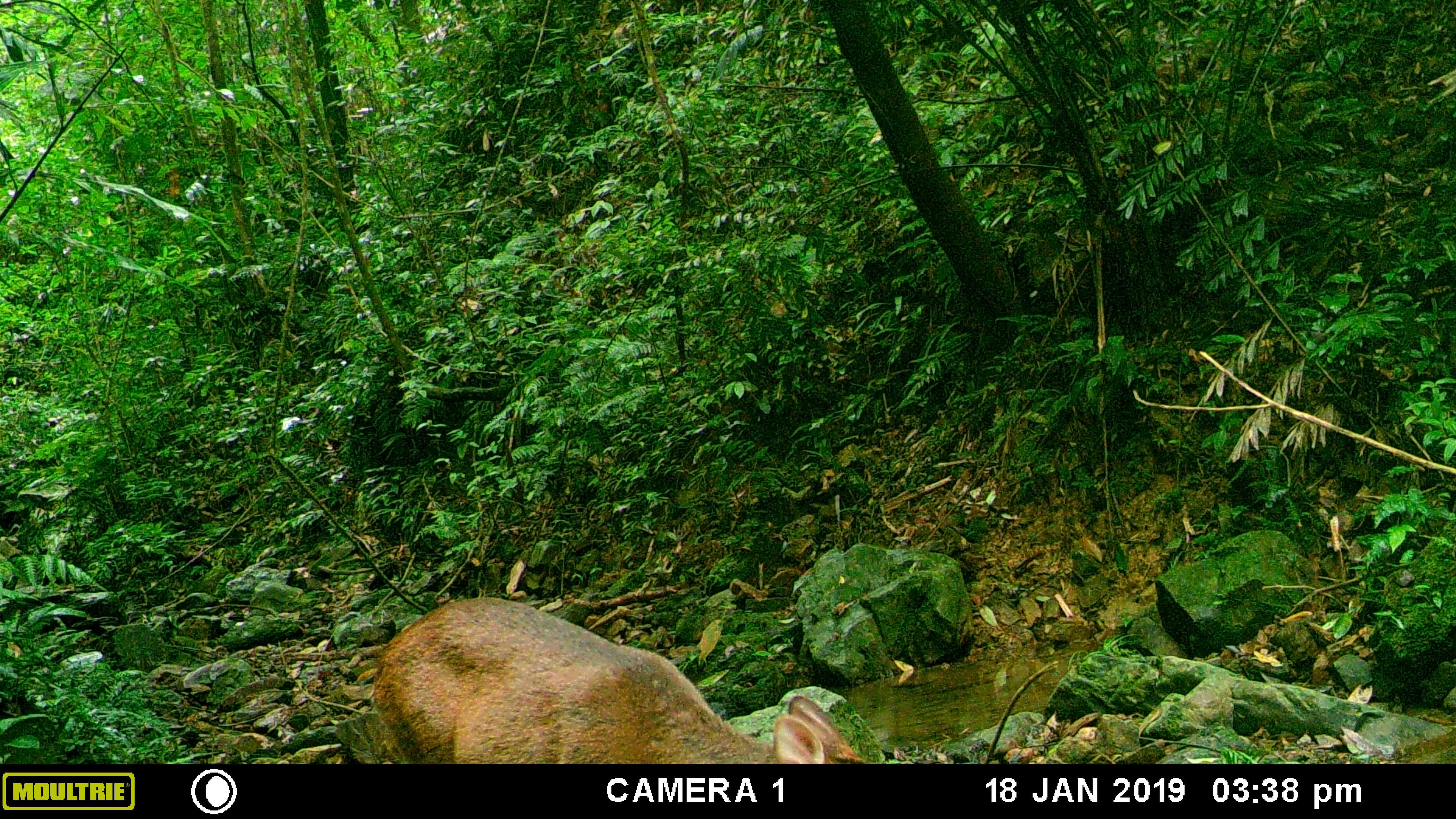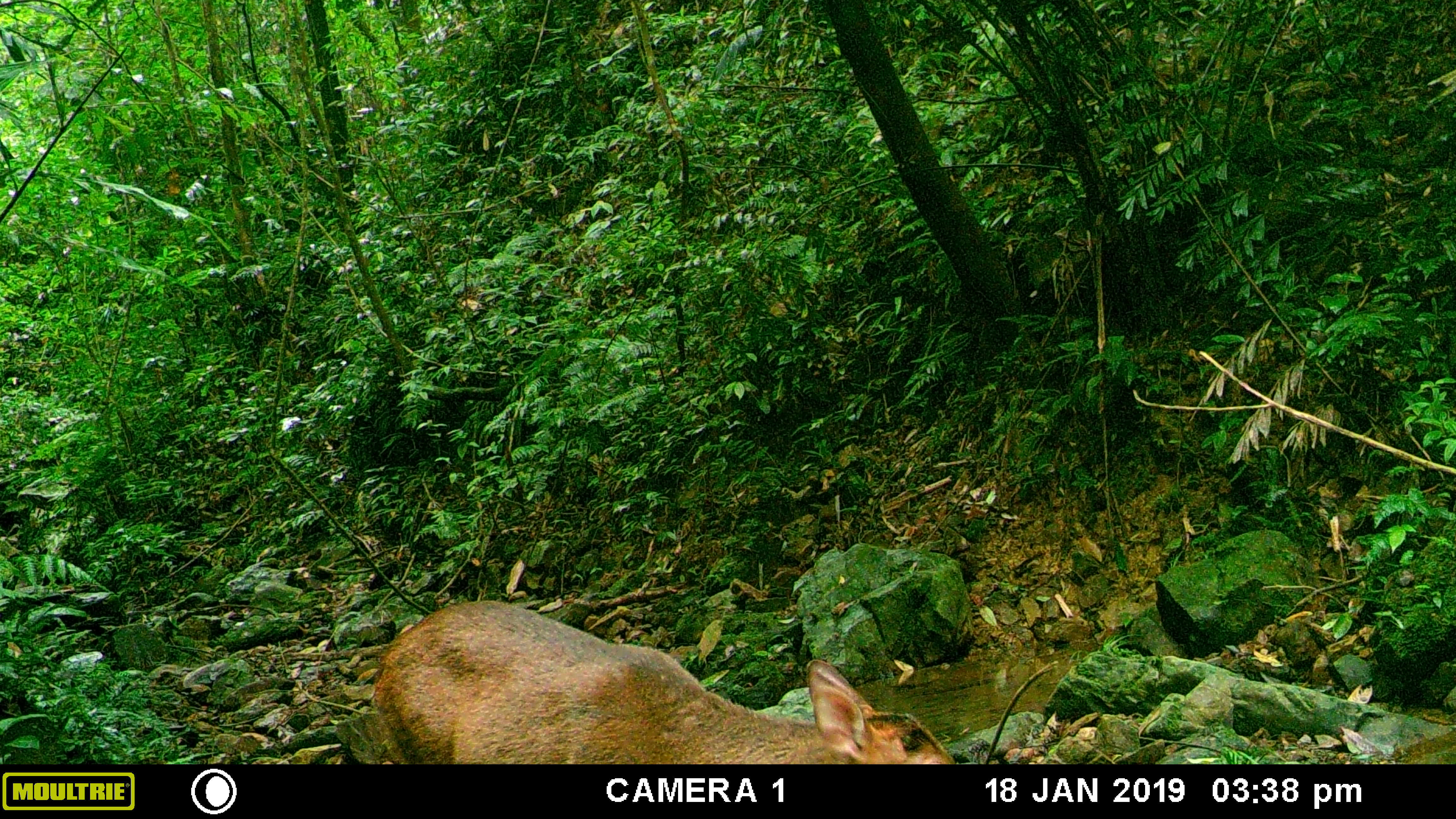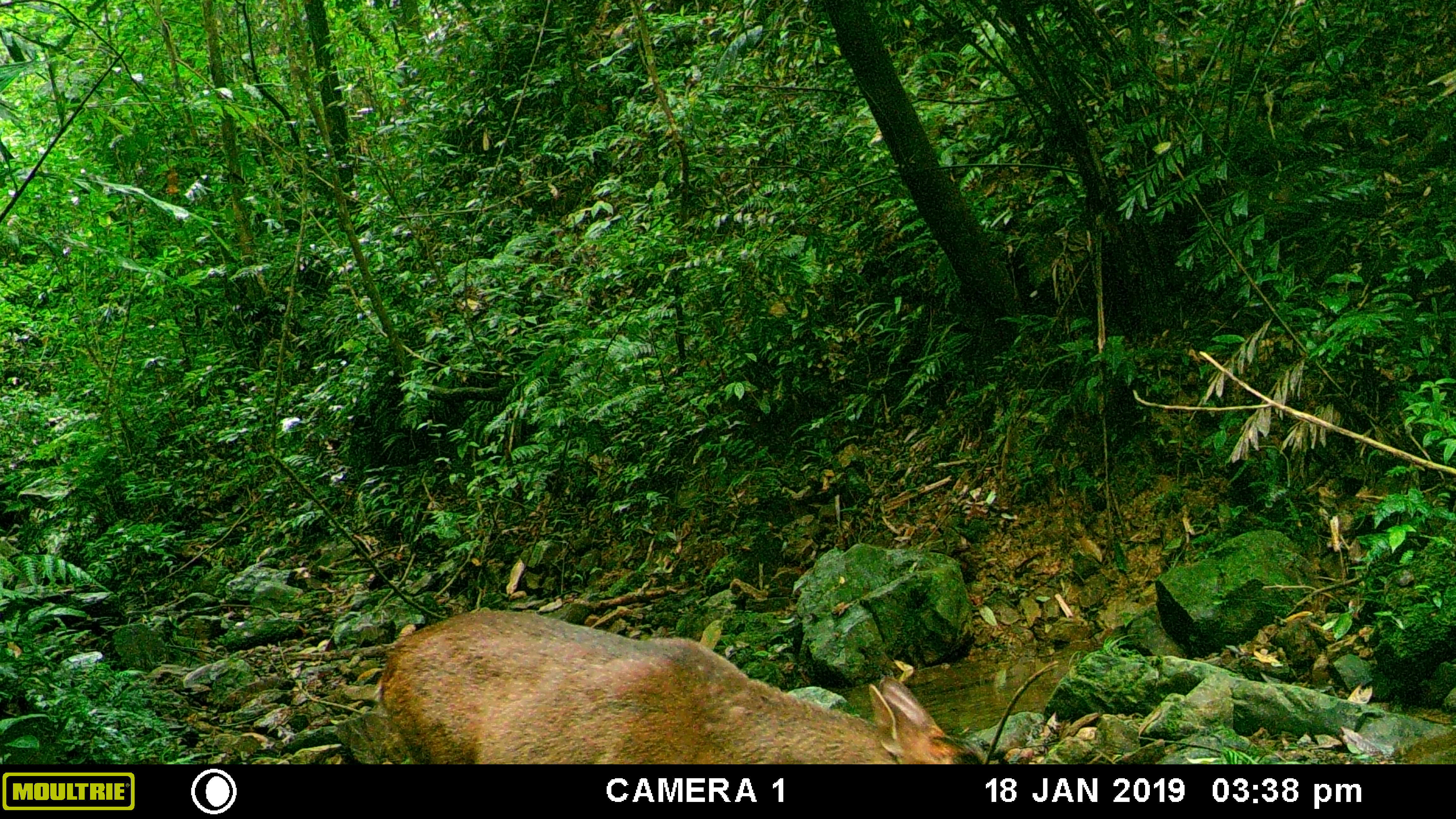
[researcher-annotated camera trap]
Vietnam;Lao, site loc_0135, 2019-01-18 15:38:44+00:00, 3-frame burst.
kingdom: Animalia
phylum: Chordata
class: Mammalia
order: Artiodactyla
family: Cervidae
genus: Muntiacus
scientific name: Muntiacus rooseveltorum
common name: roosevelt's muntjac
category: roosevelts muntjac group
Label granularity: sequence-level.